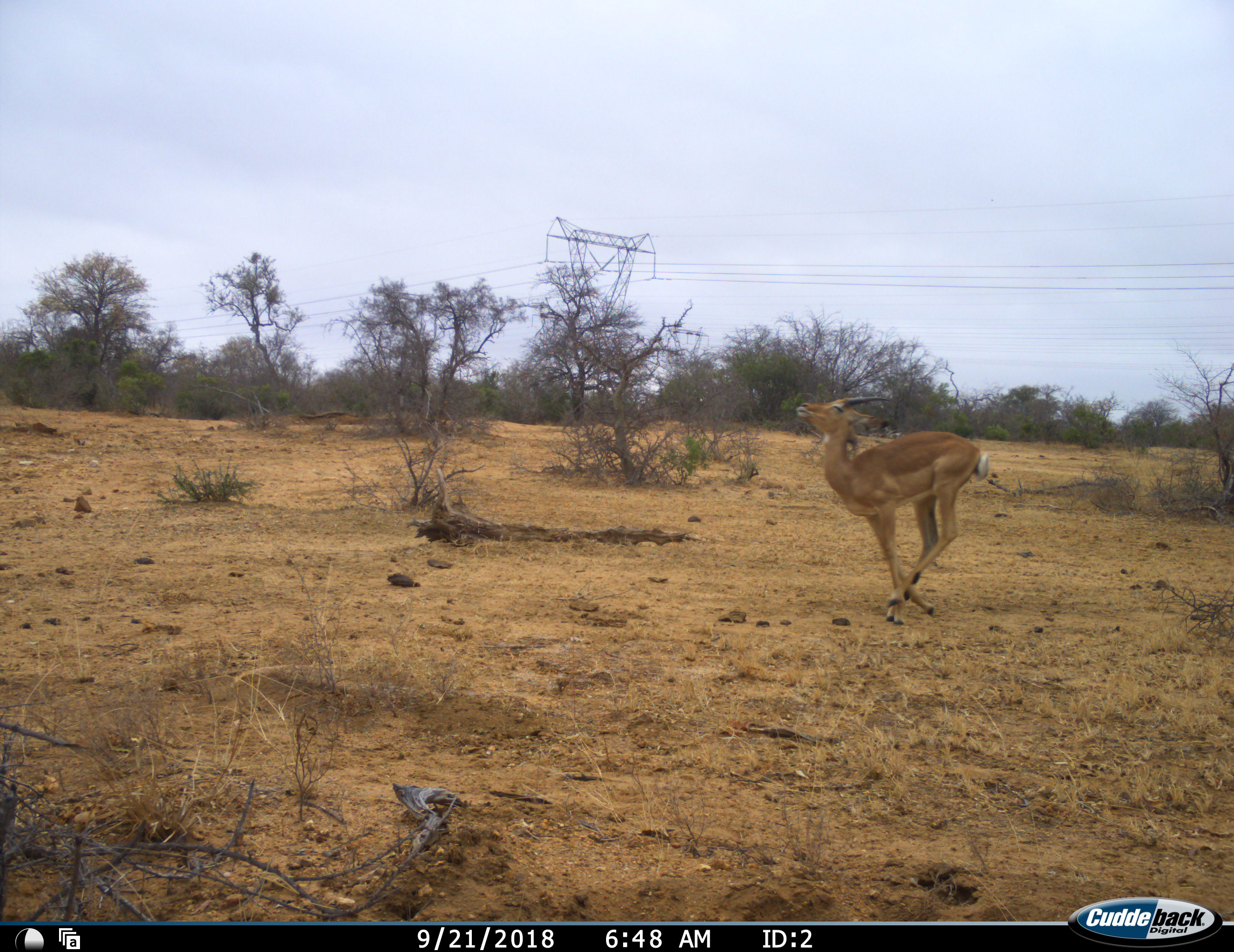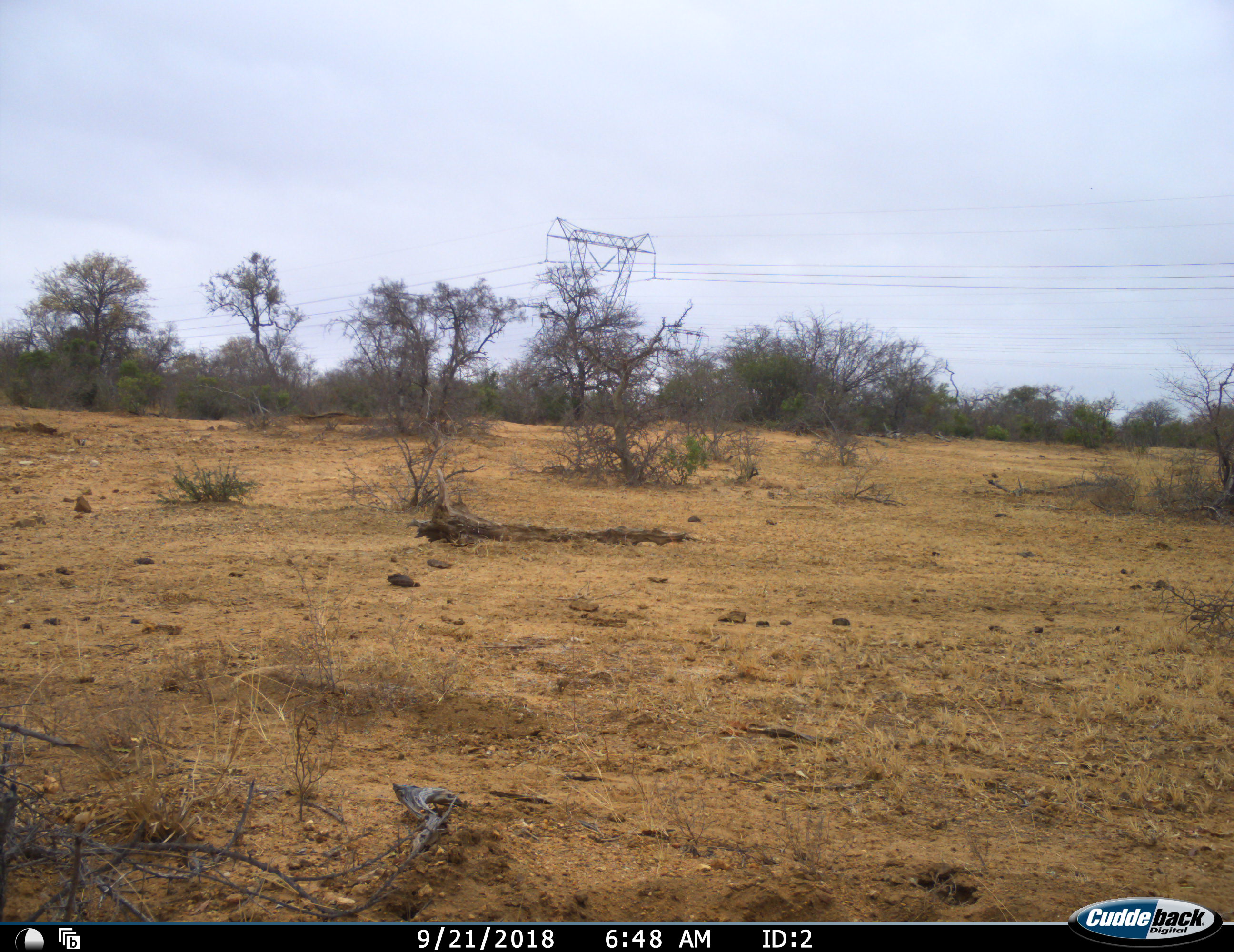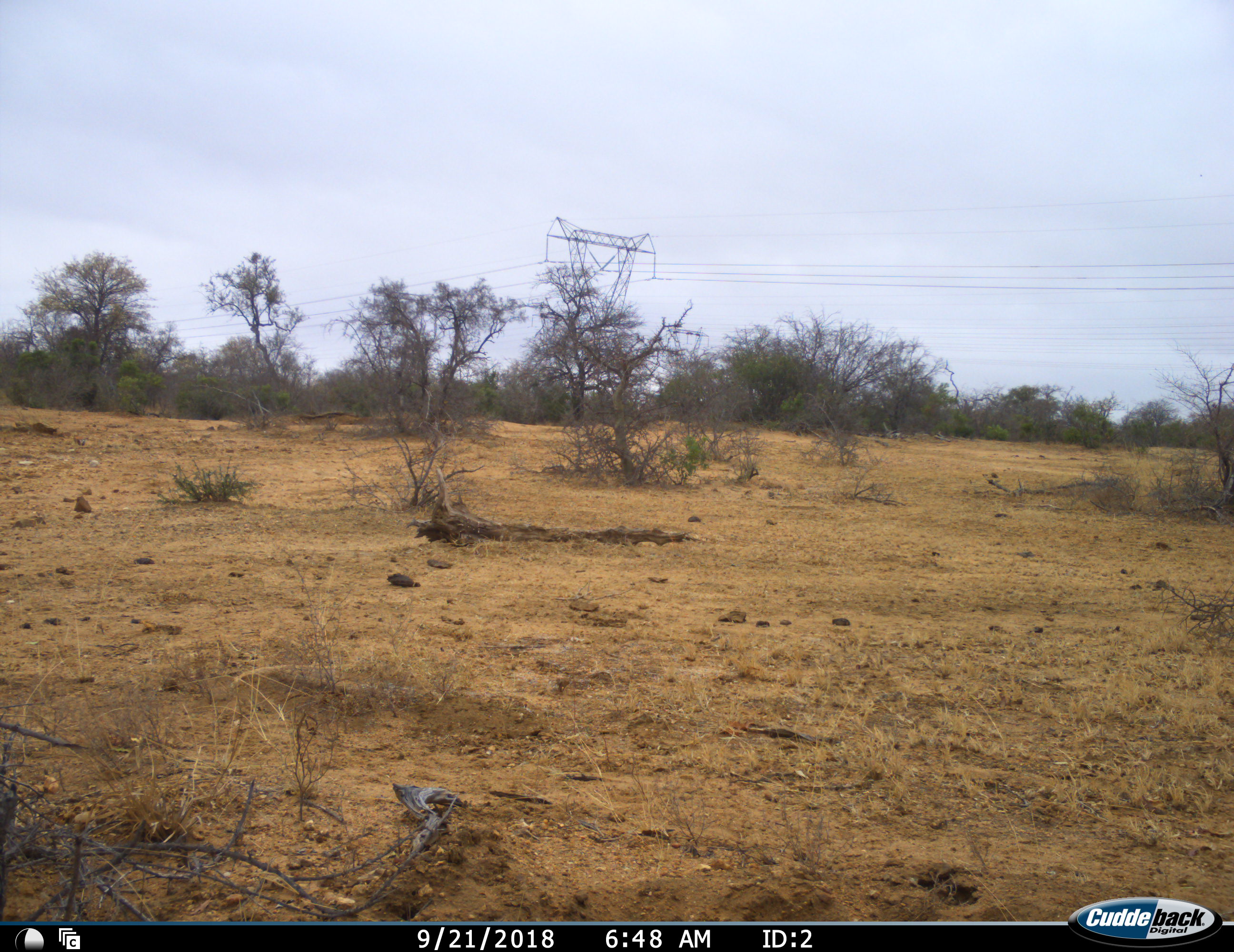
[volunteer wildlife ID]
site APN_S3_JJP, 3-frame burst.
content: unidentified animal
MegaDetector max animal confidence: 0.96